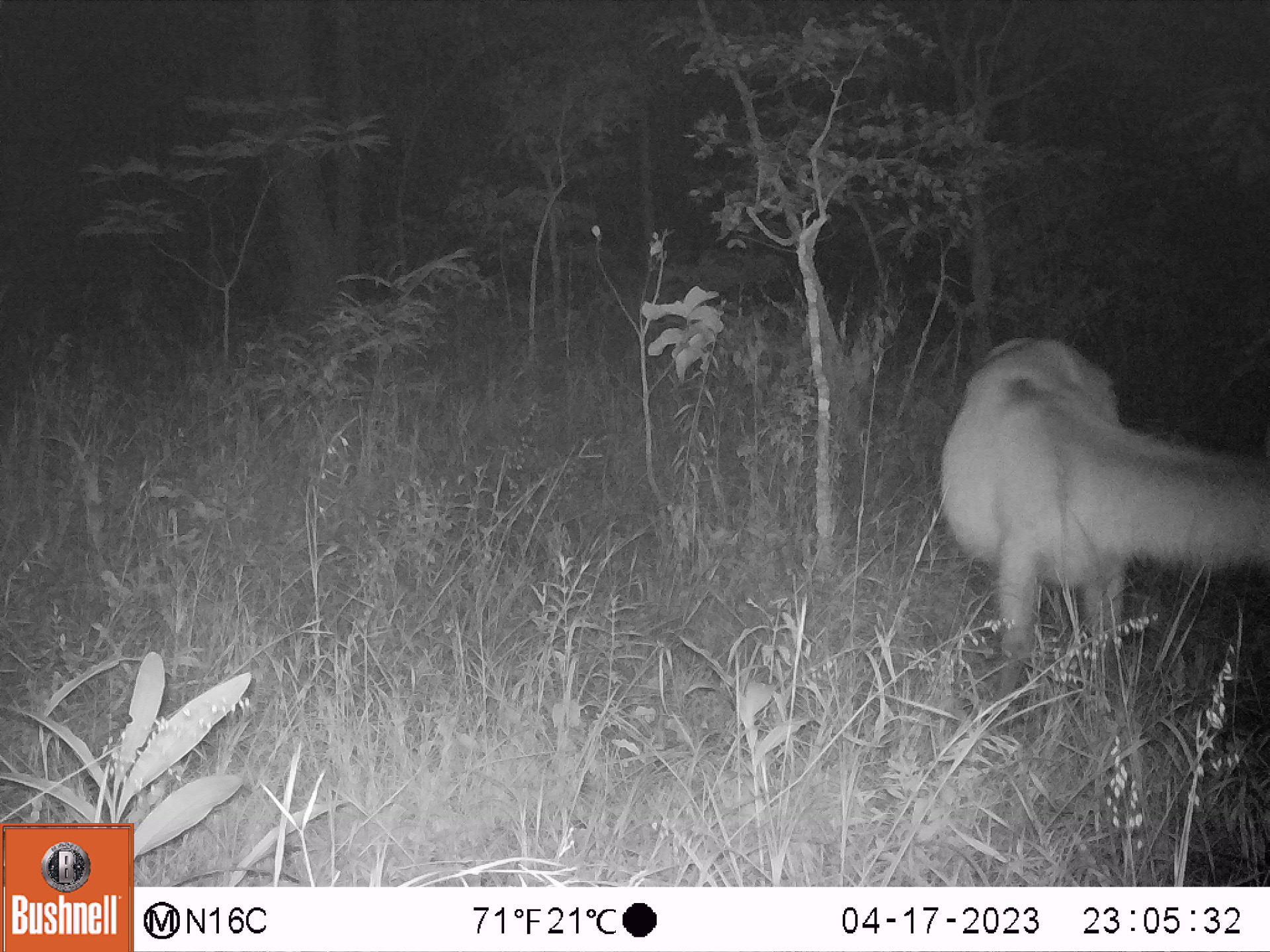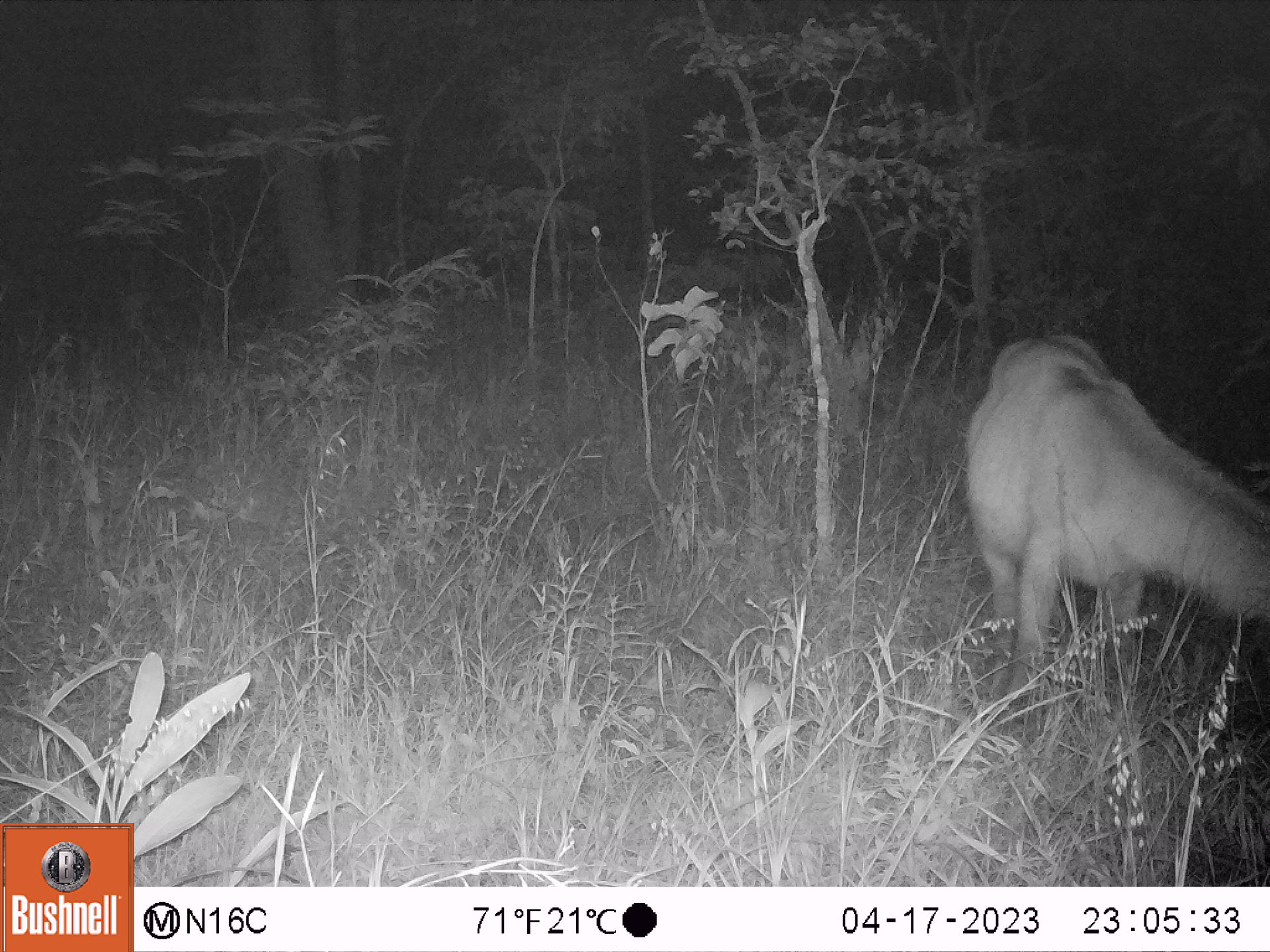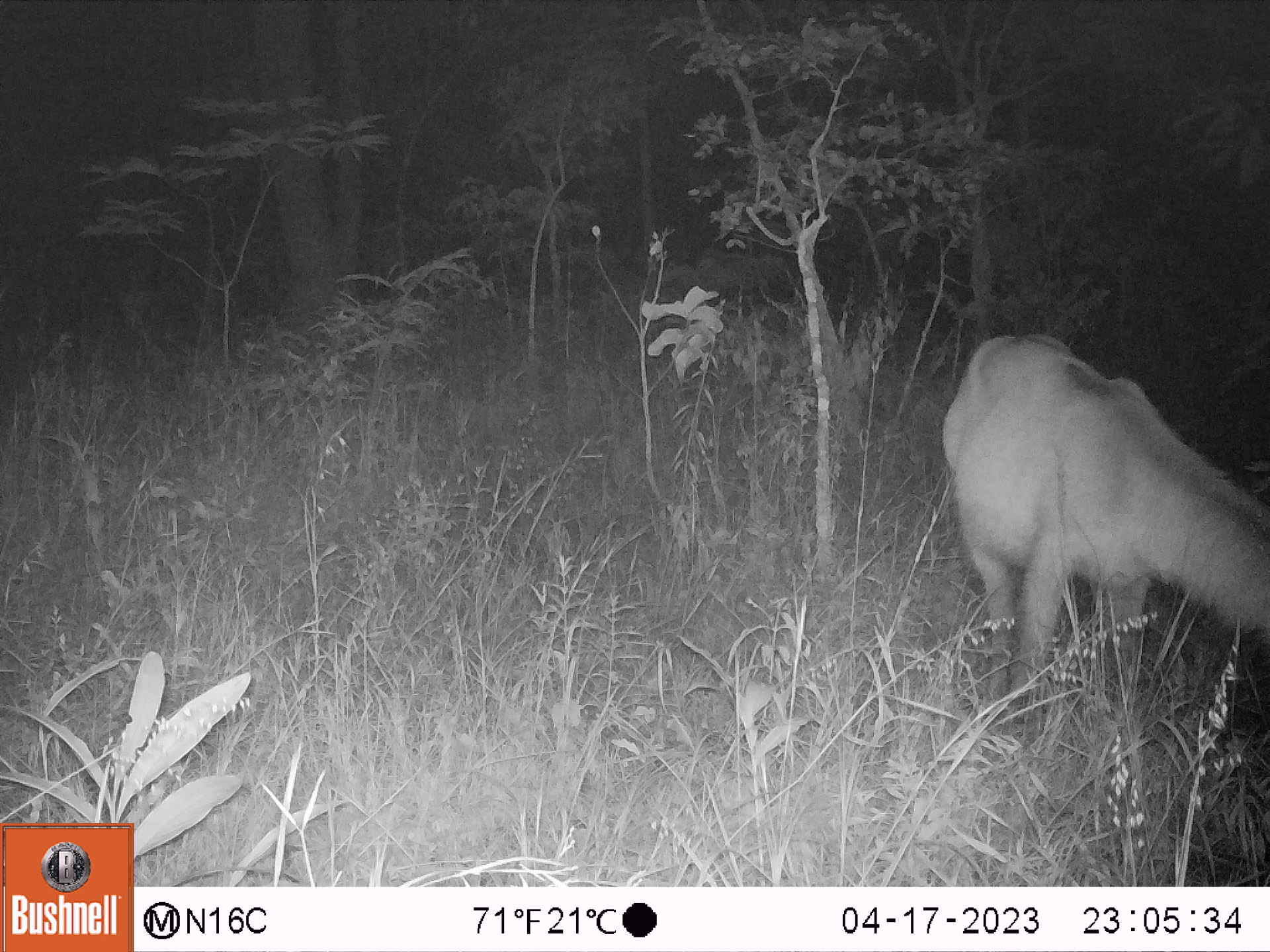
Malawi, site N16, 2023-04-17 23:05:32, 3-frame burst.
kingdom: Animalia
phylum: Chordata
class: Mammalia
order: Artiodactyla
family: Bovidae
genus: Kobus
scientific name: Kobus ellipsiprymnus ellipsiprymnus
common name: common waterbuck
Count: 1.